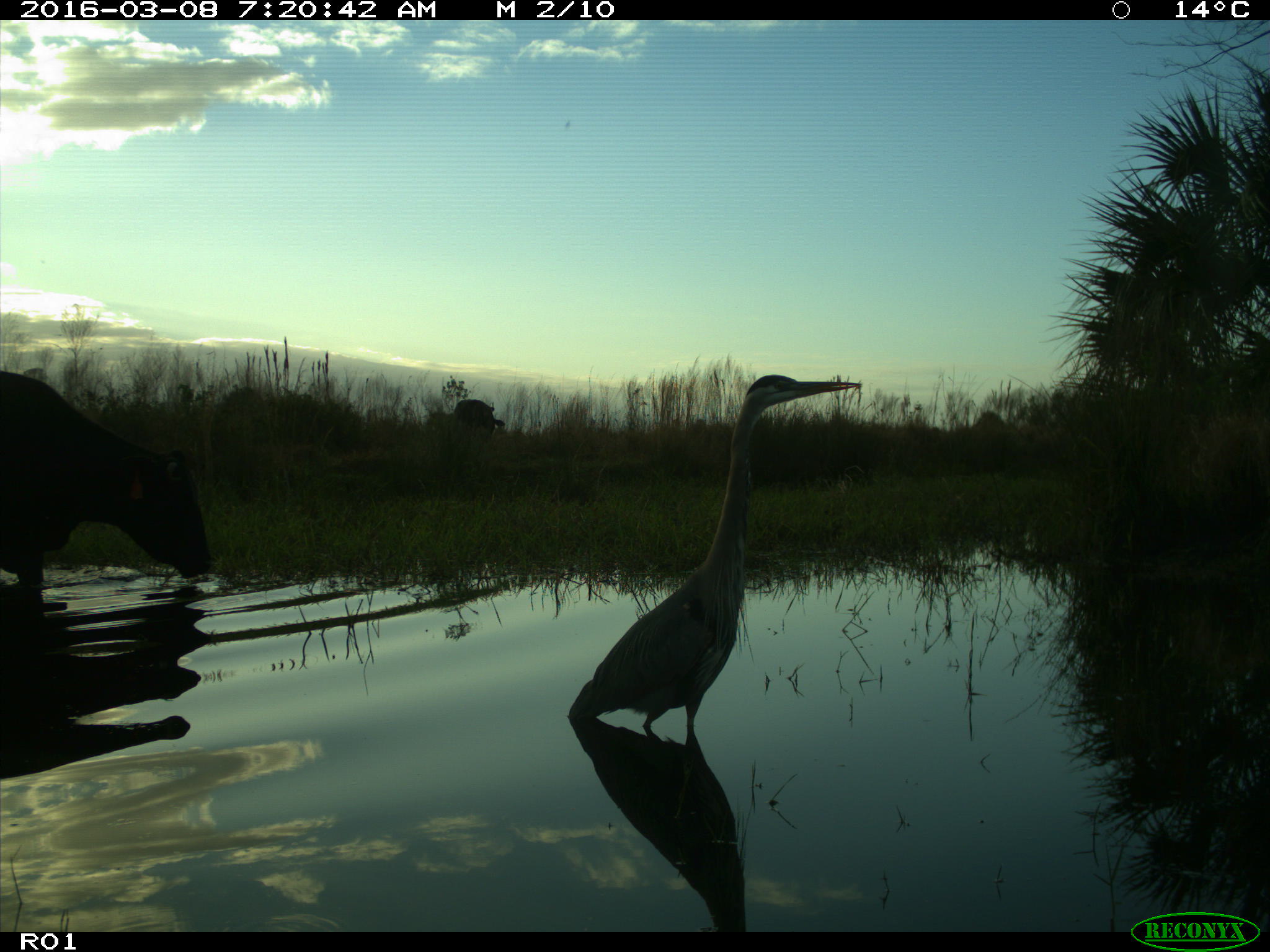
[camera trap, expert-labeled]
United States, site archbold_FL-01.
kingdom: Animalia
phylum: Chordata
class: Mammalia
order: Artiodactyla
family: Bovidae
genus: Bos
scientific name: Bos taurus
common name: domestic cow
Bos taurus (domestic cow).